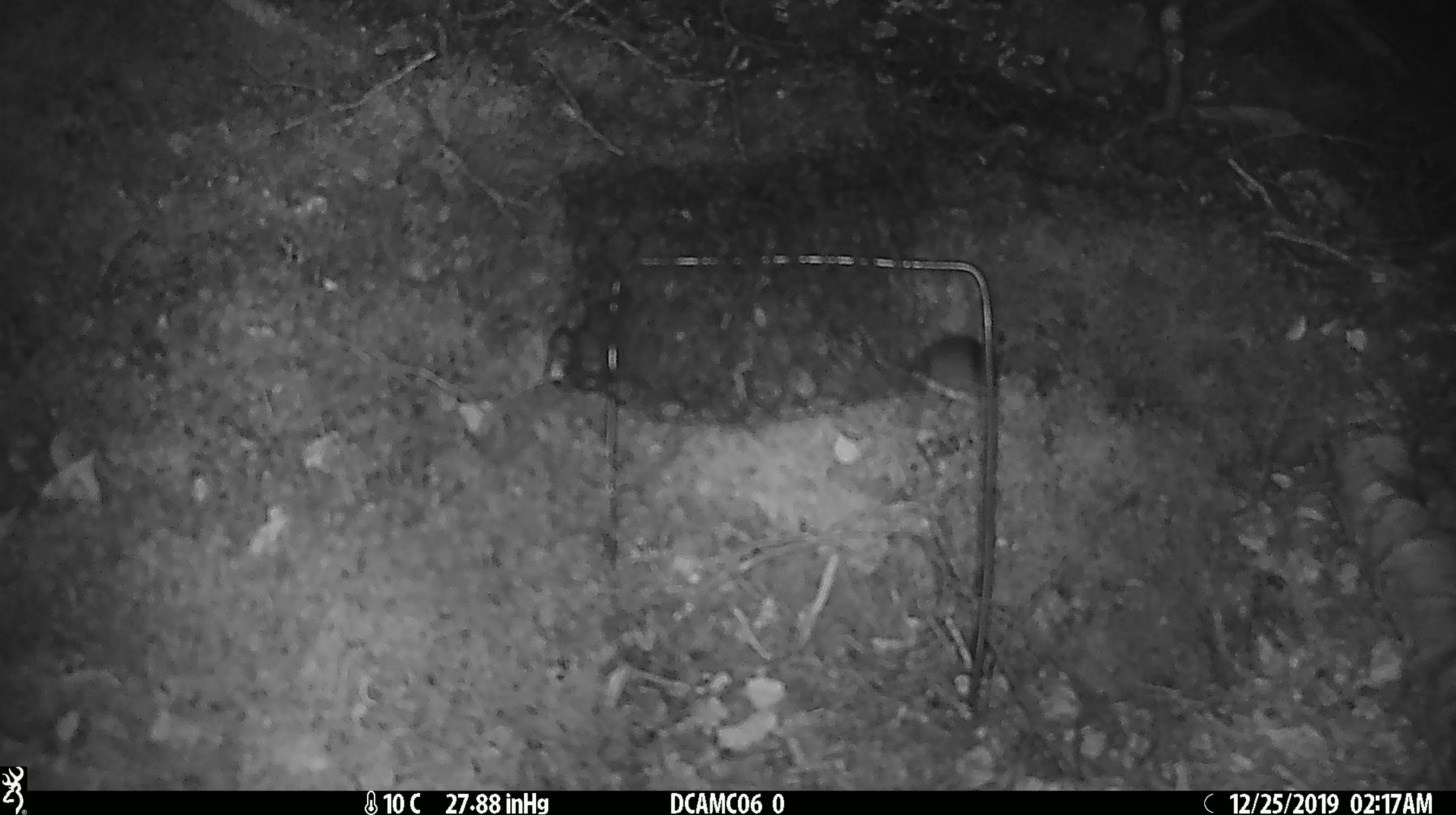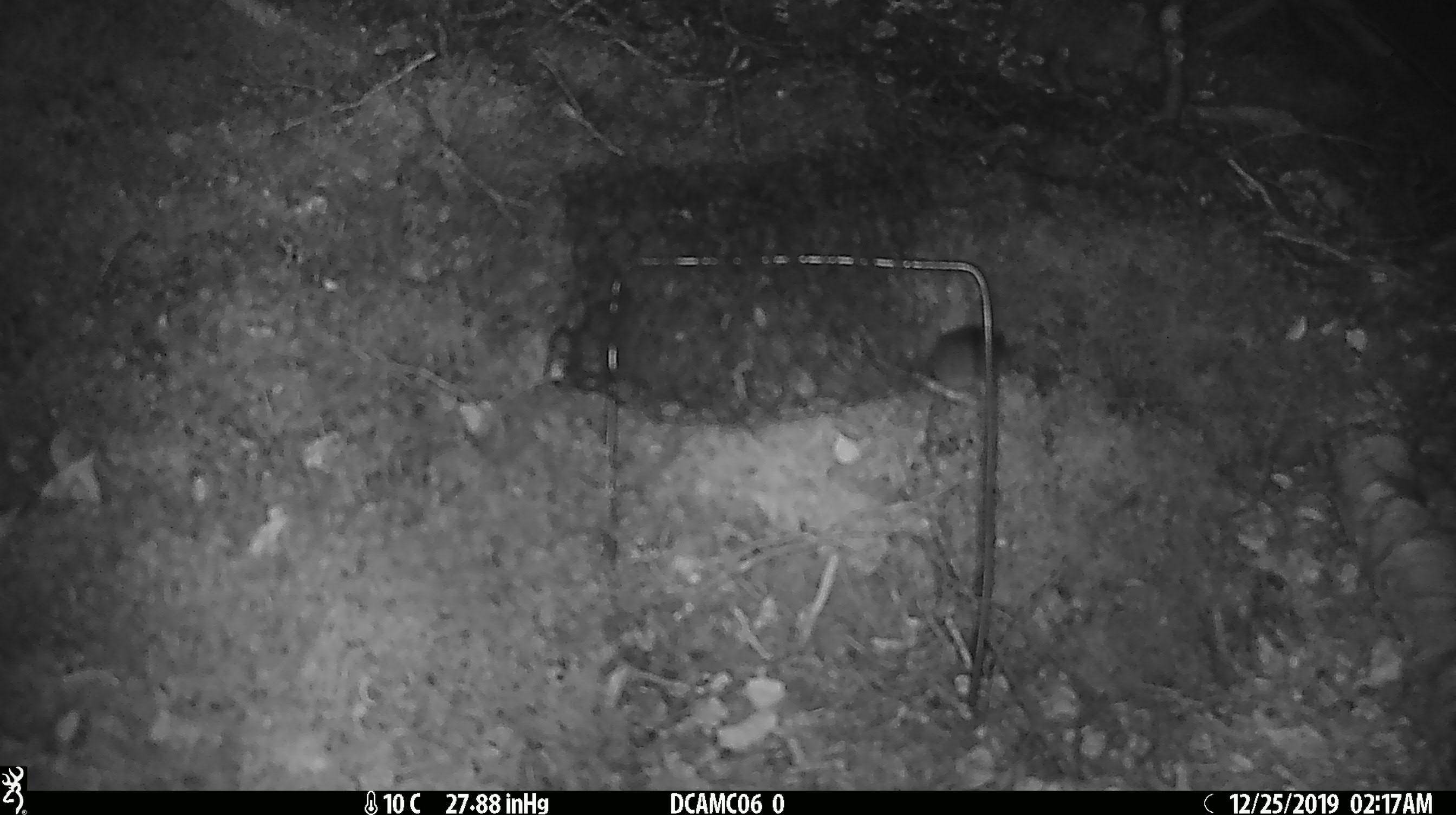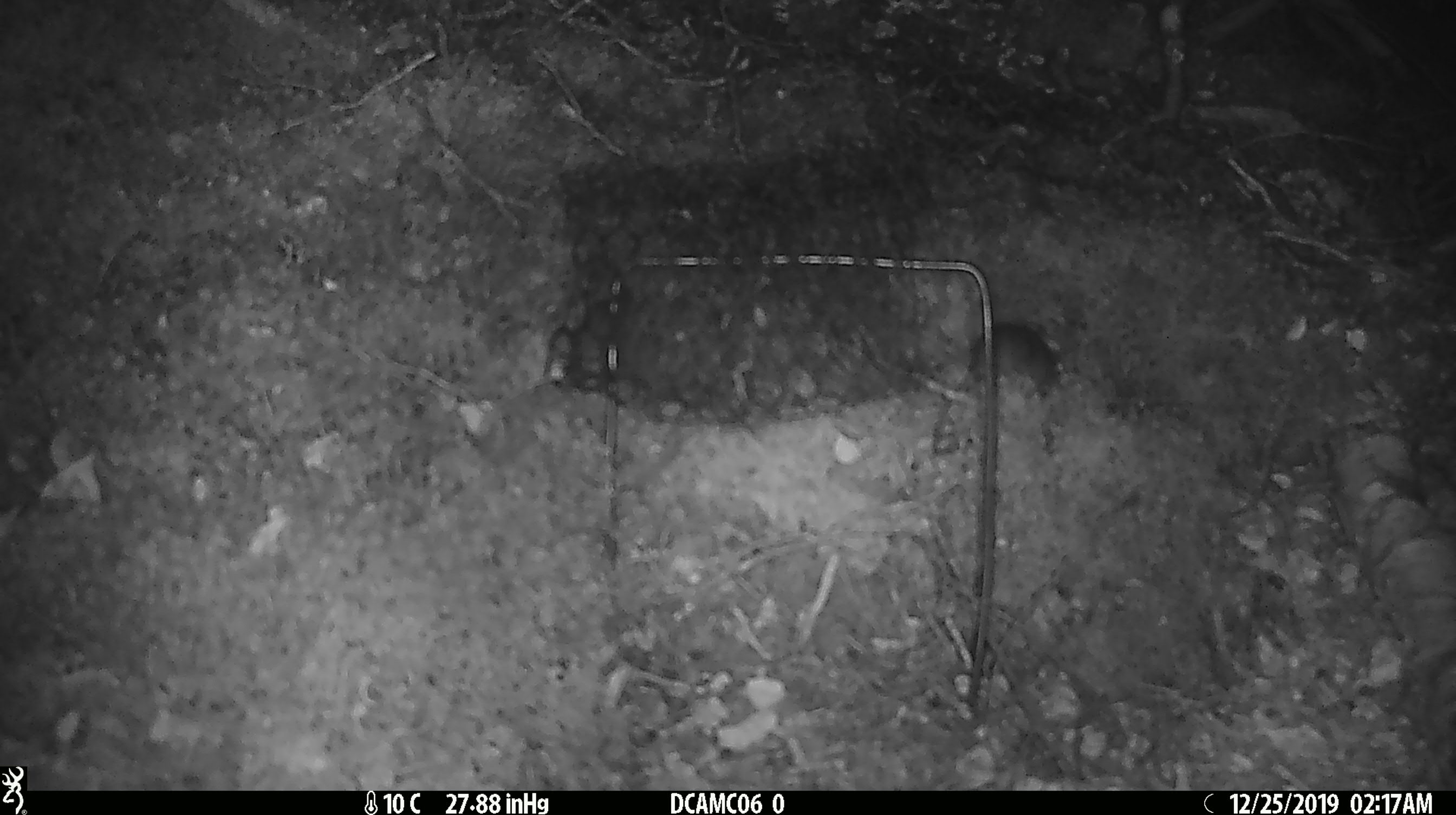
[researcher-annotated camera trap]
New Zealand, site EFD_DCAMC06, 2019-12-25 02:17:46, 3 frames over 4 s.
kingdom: Animalia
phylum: Chordata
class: Mammalia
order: Rodentia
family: Muridae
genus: Mus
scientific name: Mus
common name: mouse